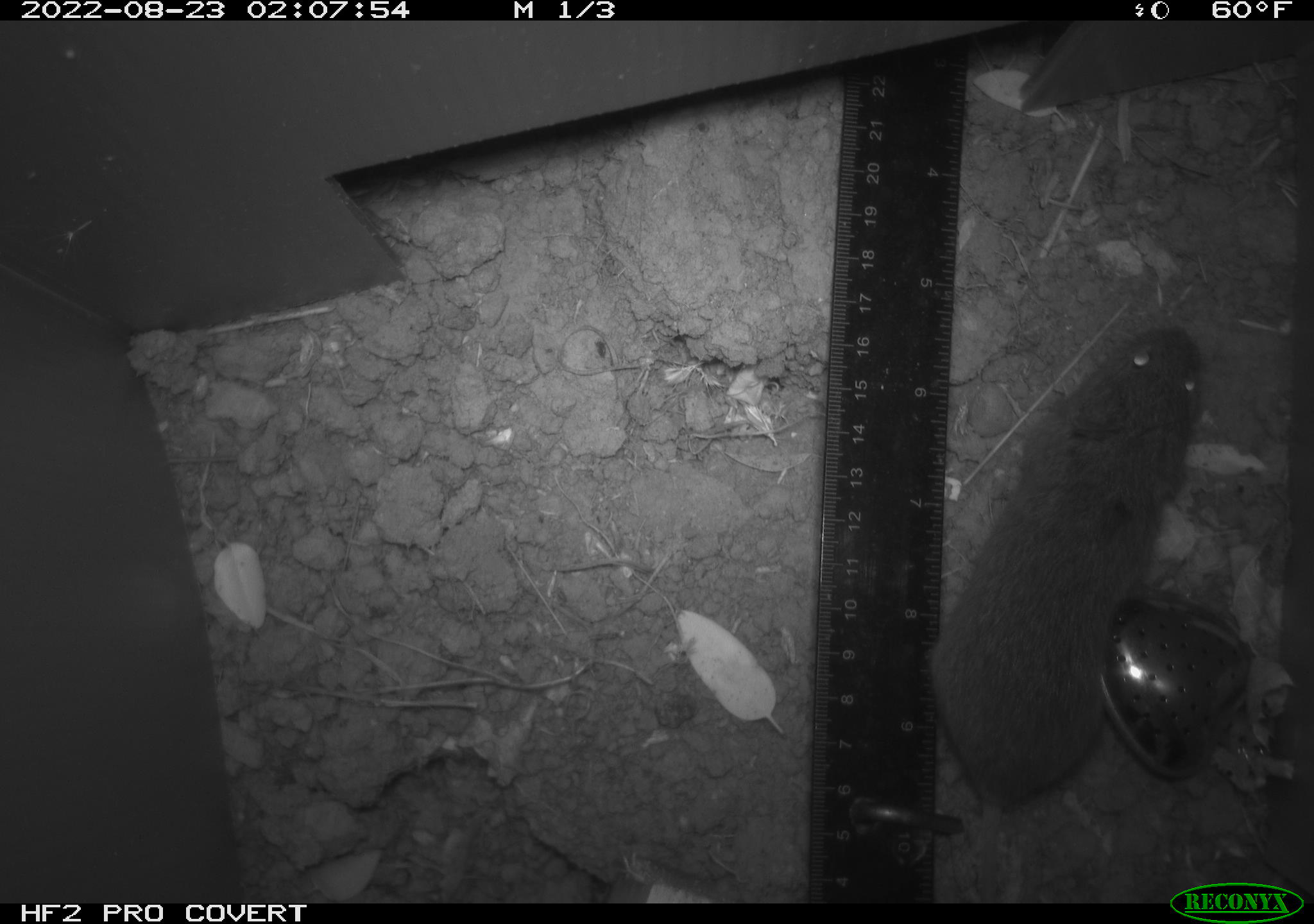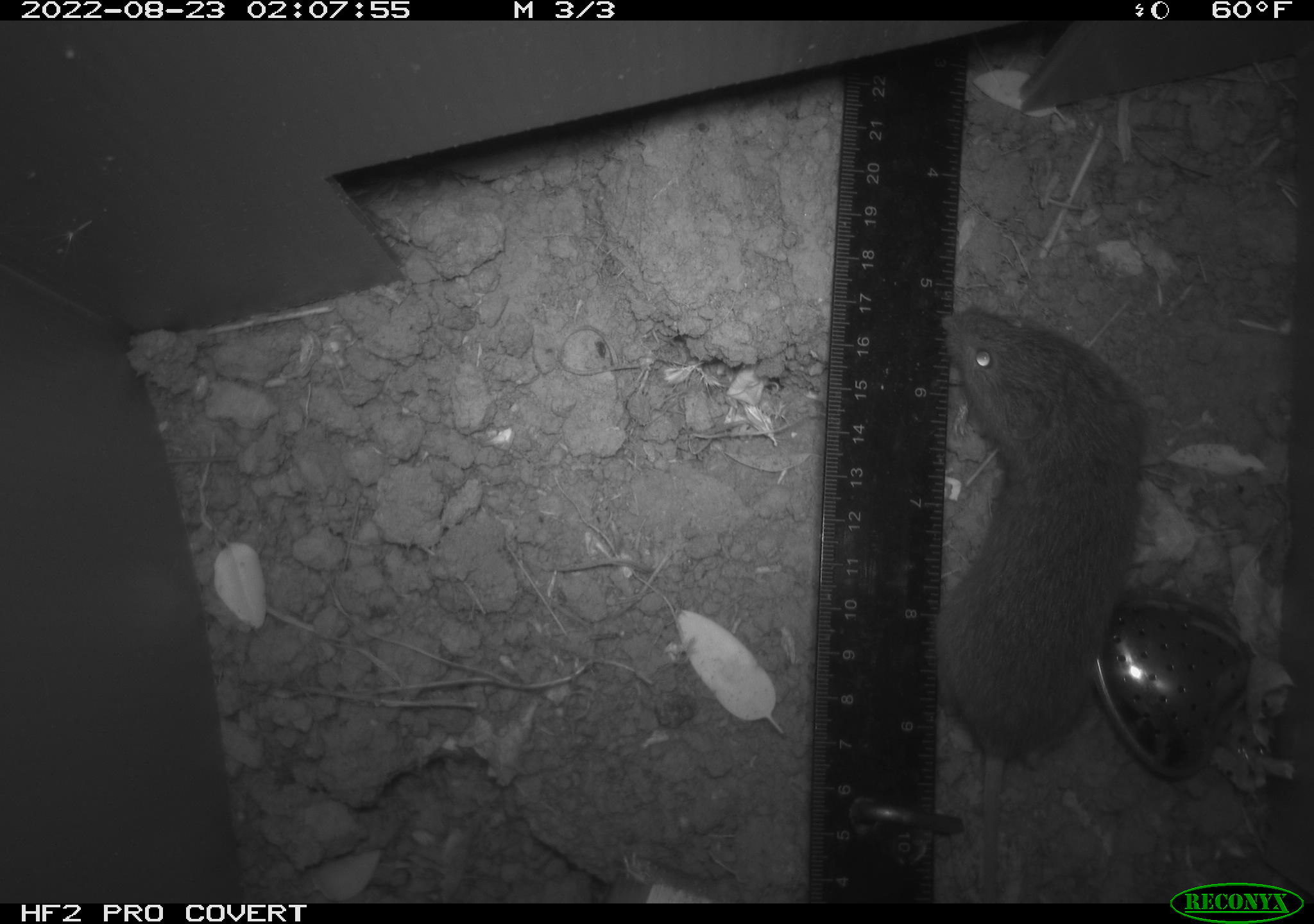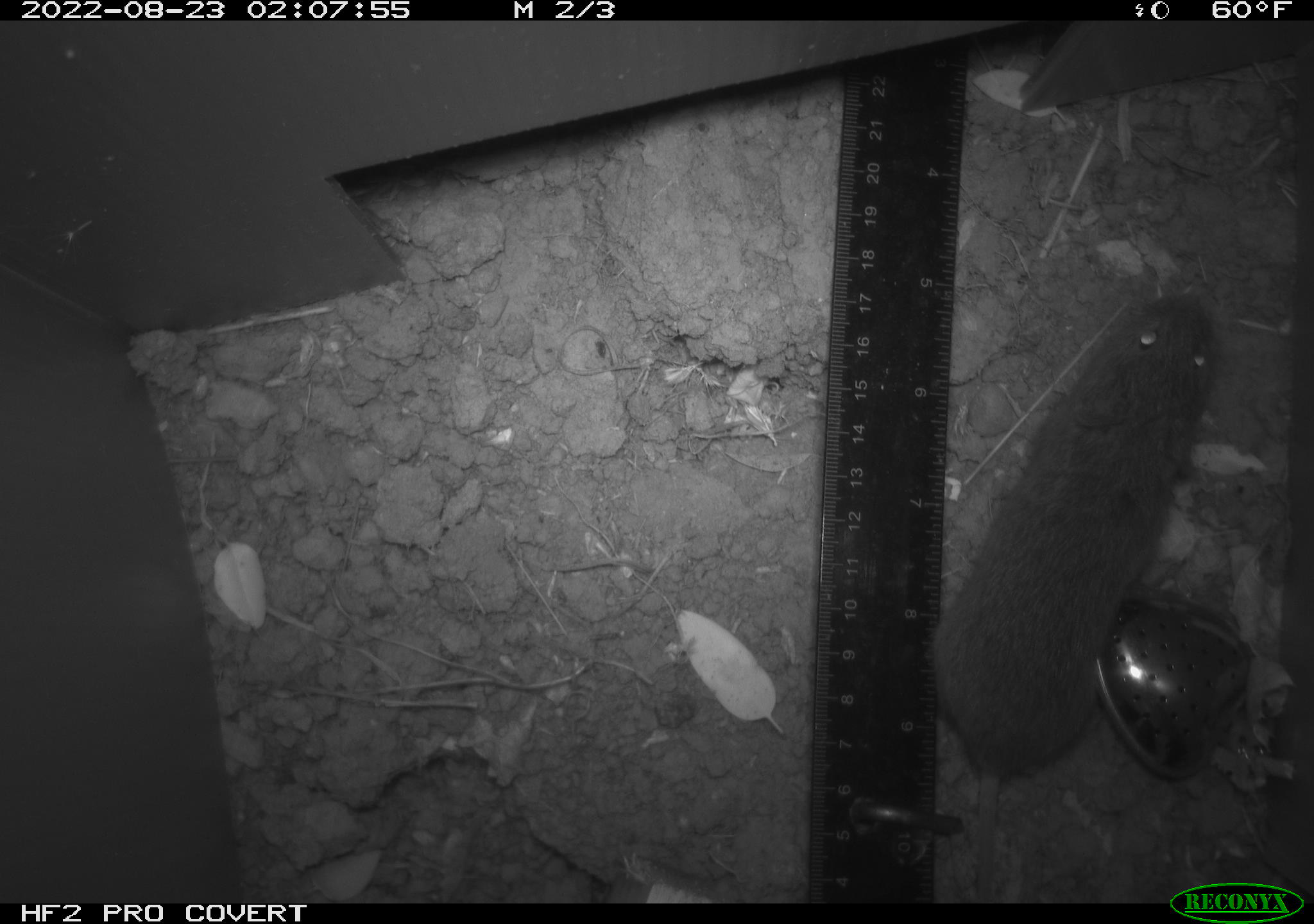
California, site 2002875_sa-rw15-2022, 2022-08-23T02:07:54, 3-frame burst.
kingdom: Animalia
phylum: Chordata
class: Mammalia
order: Rodentia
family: Cricetidae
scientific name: Arvicolinae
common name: voles, lemmings, and muskrats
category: arvicolinae subfamily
Arvicolinae subfamily (voles, lemmings, and muskrats) (Arvicolinae).